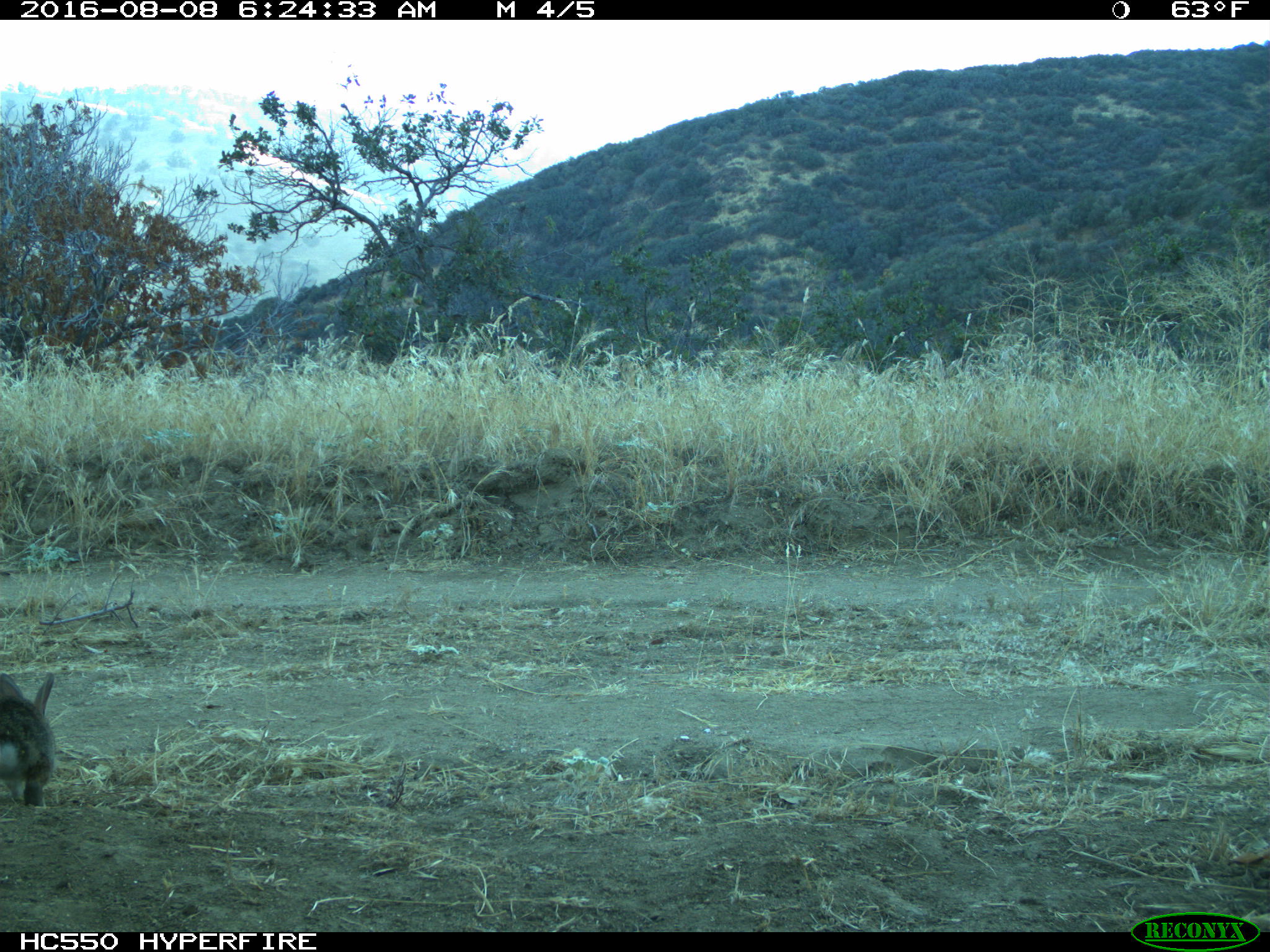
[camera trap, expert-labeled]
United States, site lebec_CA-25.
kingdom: Animalia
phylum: Chordata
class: Mammalia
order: Lagomorpha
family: Leporidae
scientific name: Leporidae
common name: rabbits and hares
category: unidentified rabbit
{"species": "unidentified rabbit (rabbits and hares) (Leporidae)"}